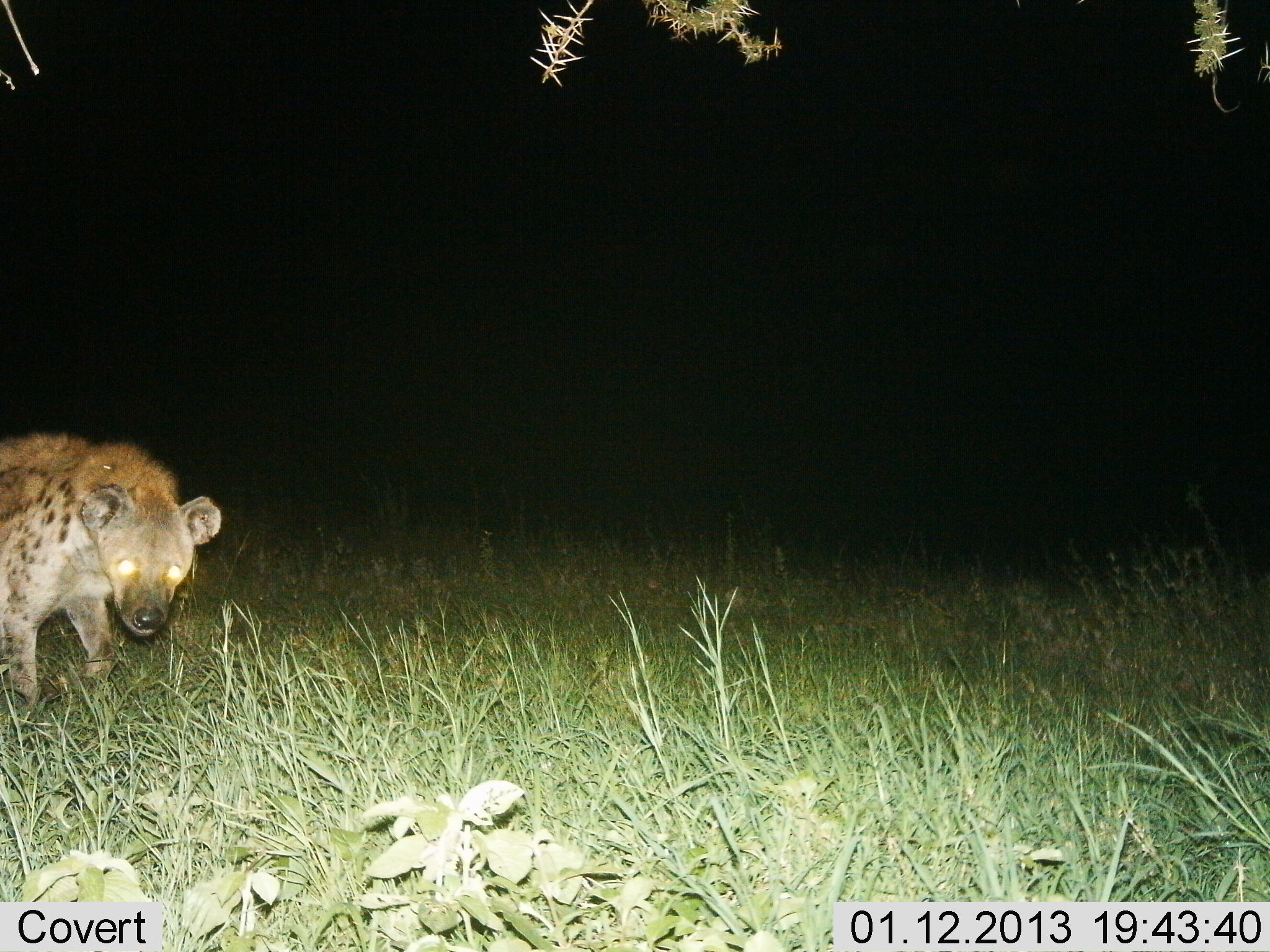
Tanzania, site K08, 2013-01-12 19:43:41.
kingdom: Animalia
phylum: Chordata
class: Mammalia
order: Carnivora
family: Hyaenidae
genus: Crocuta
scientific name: Crocuta crocuta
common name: spotted hyena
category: hyenaspotted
Hyenaspotted (spotted hyena) (Crocuta crocuta), count 1. Behavior (volunteer vote fractions): standing 67%, resting 0%, moving 41%, interacting 4%. Young present (vote fraction): 0%. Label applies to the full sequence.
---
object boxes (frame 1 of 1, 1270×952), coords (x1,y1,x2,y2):
animal: (0,431,225,716)